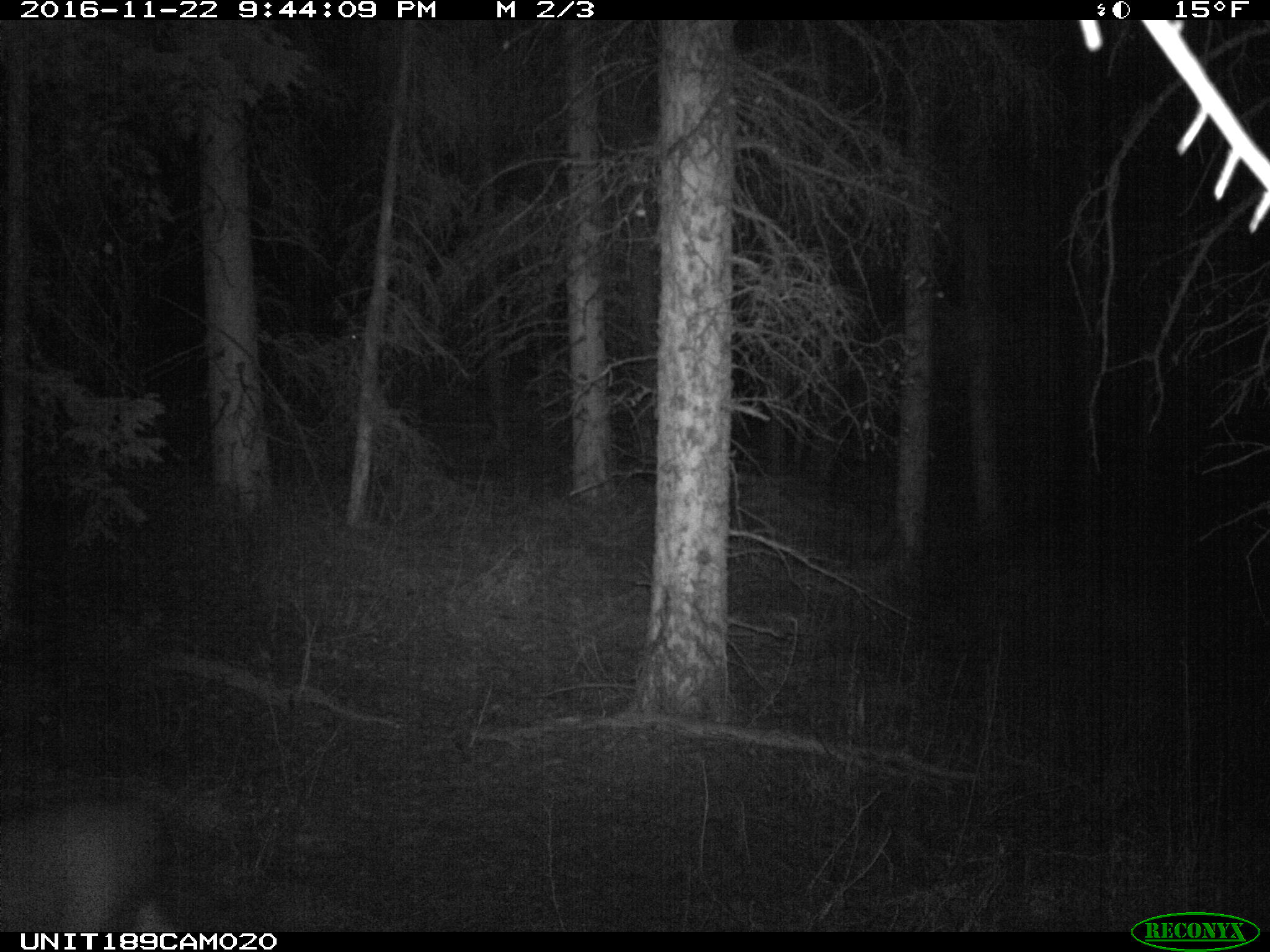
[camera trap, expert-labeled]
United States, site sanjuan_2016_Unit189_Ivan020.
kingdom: Animalia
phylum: Chordata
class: Mammalia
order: Artiodactyla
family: Cervidae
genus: Odocoileus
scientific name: Odocoileus hemionus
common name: mule deer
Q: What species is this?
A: Odocoileus hemionus (mule deer).